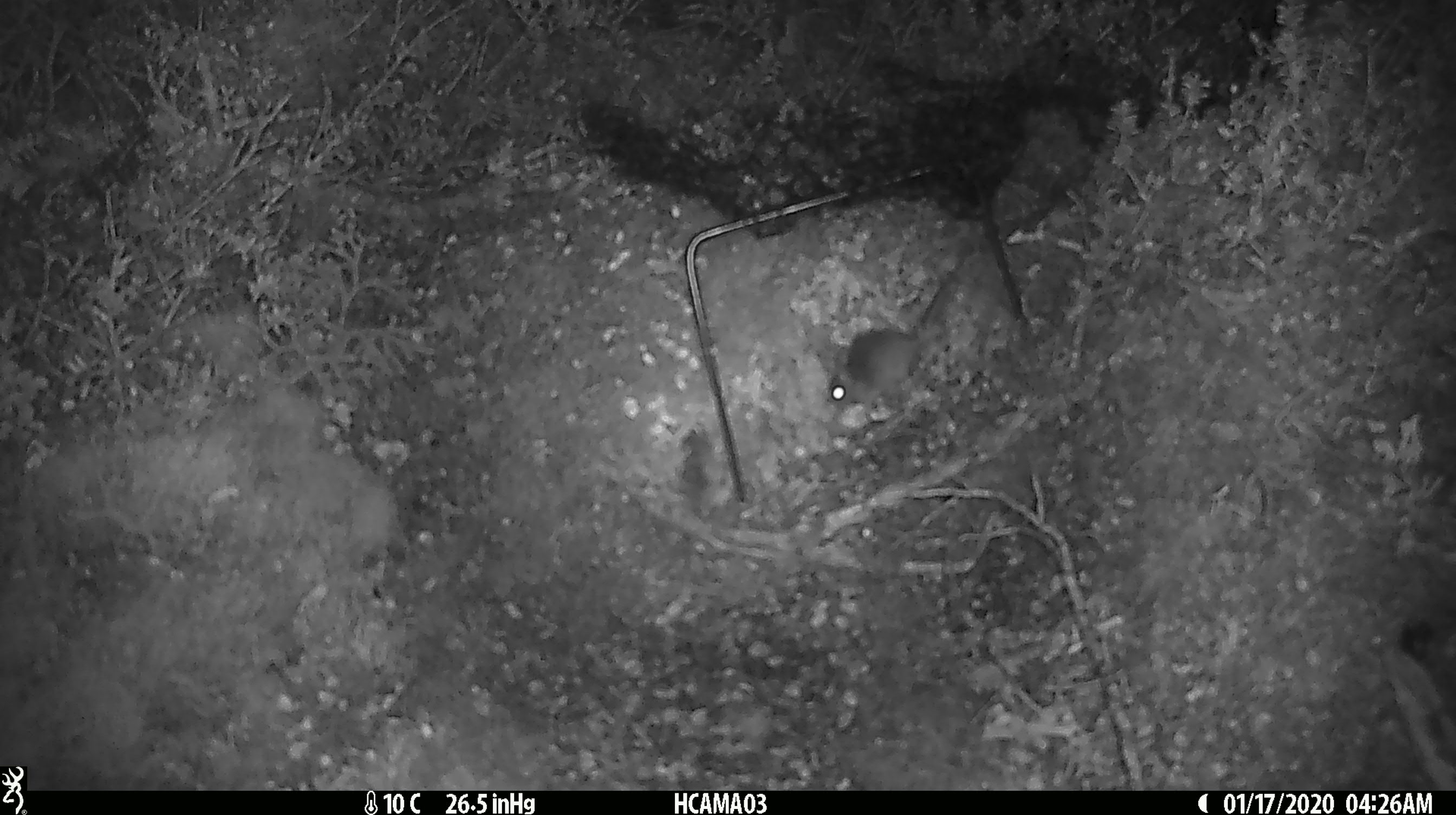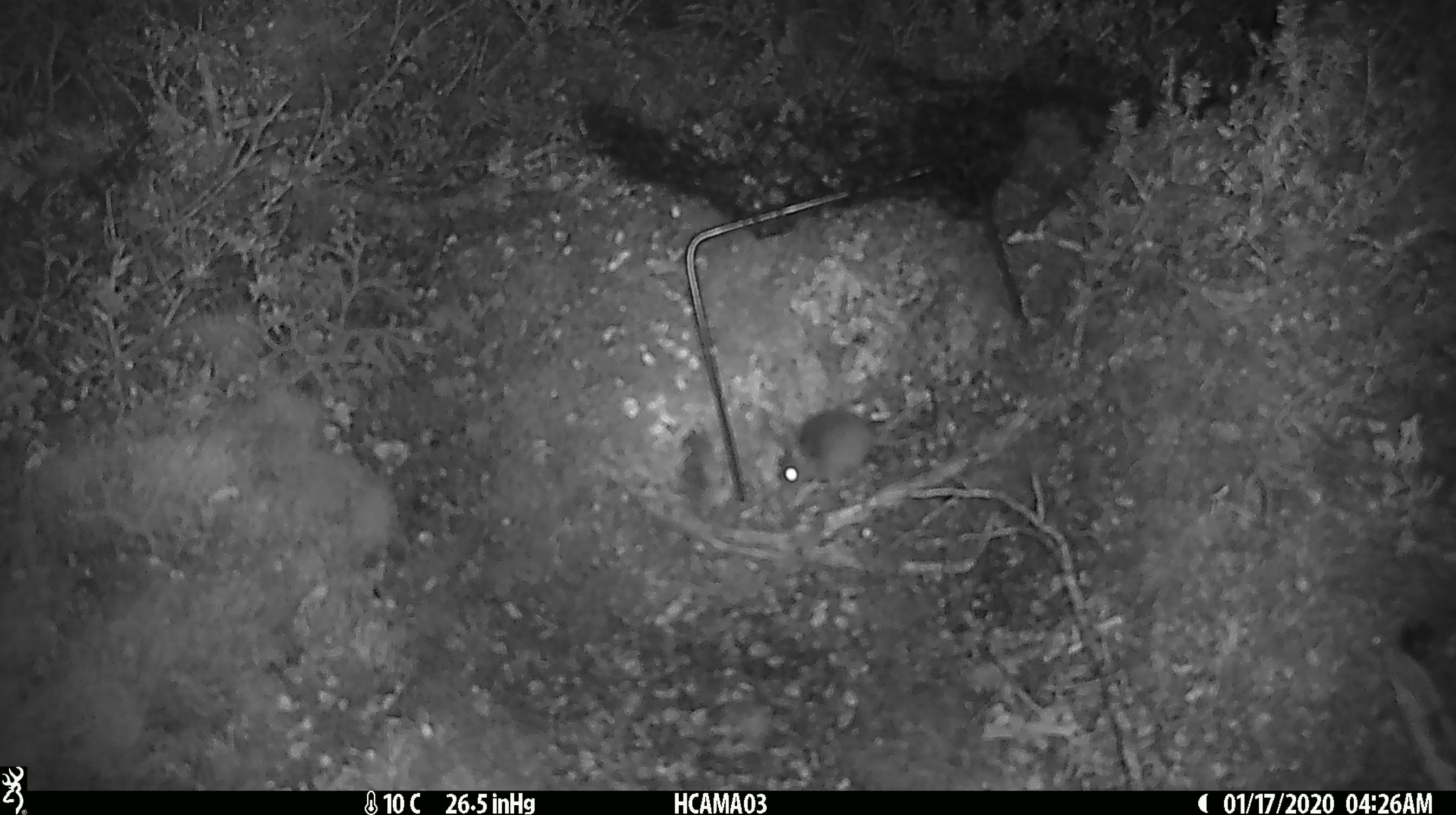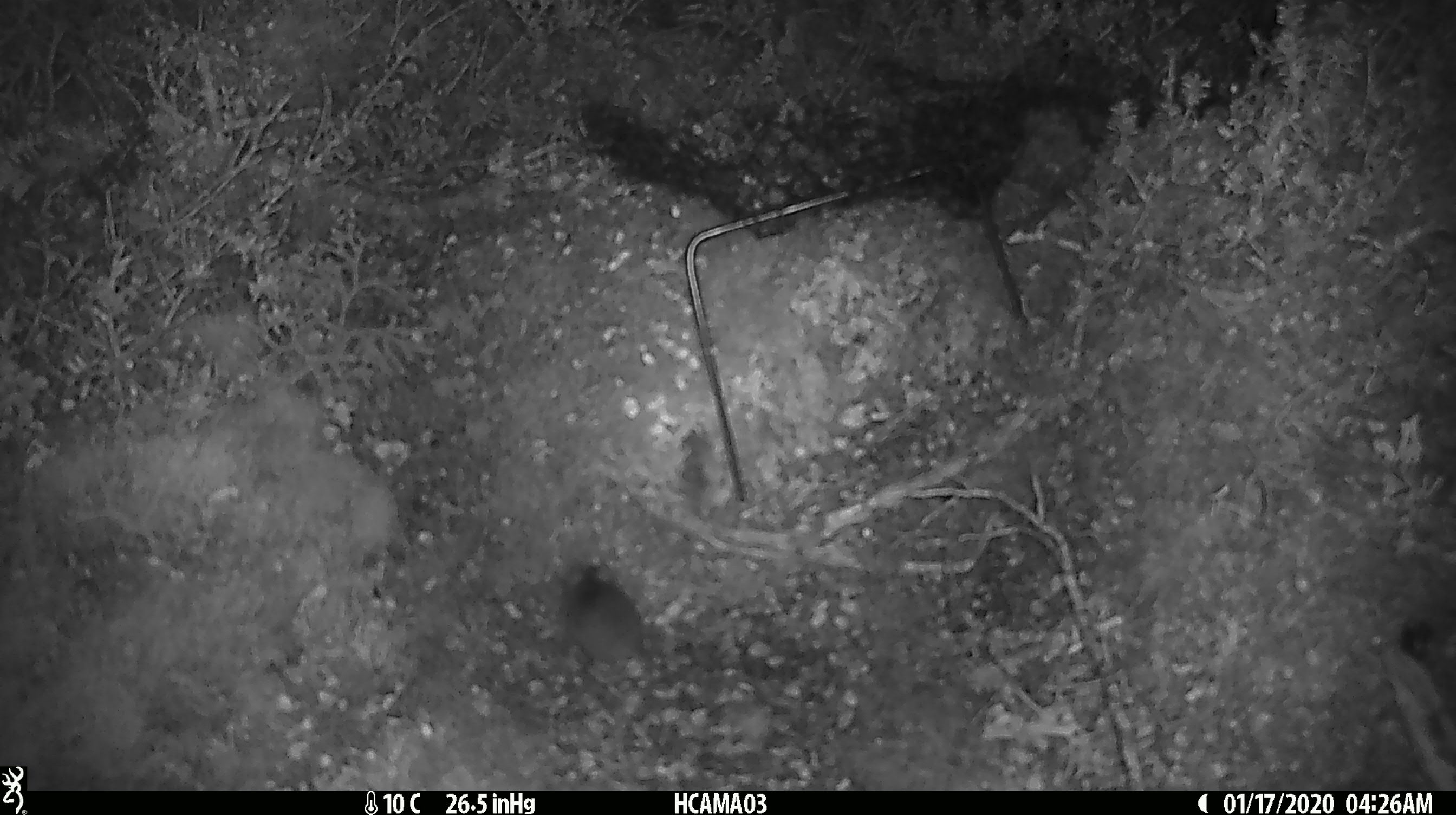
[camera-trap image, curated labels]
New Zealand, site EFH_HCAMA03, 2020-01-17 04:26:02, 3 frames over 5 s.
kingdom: Animalia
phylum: Chordata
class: Mammalia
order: Rodentia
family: Muridae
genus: Mus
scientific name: Mus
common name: mouse